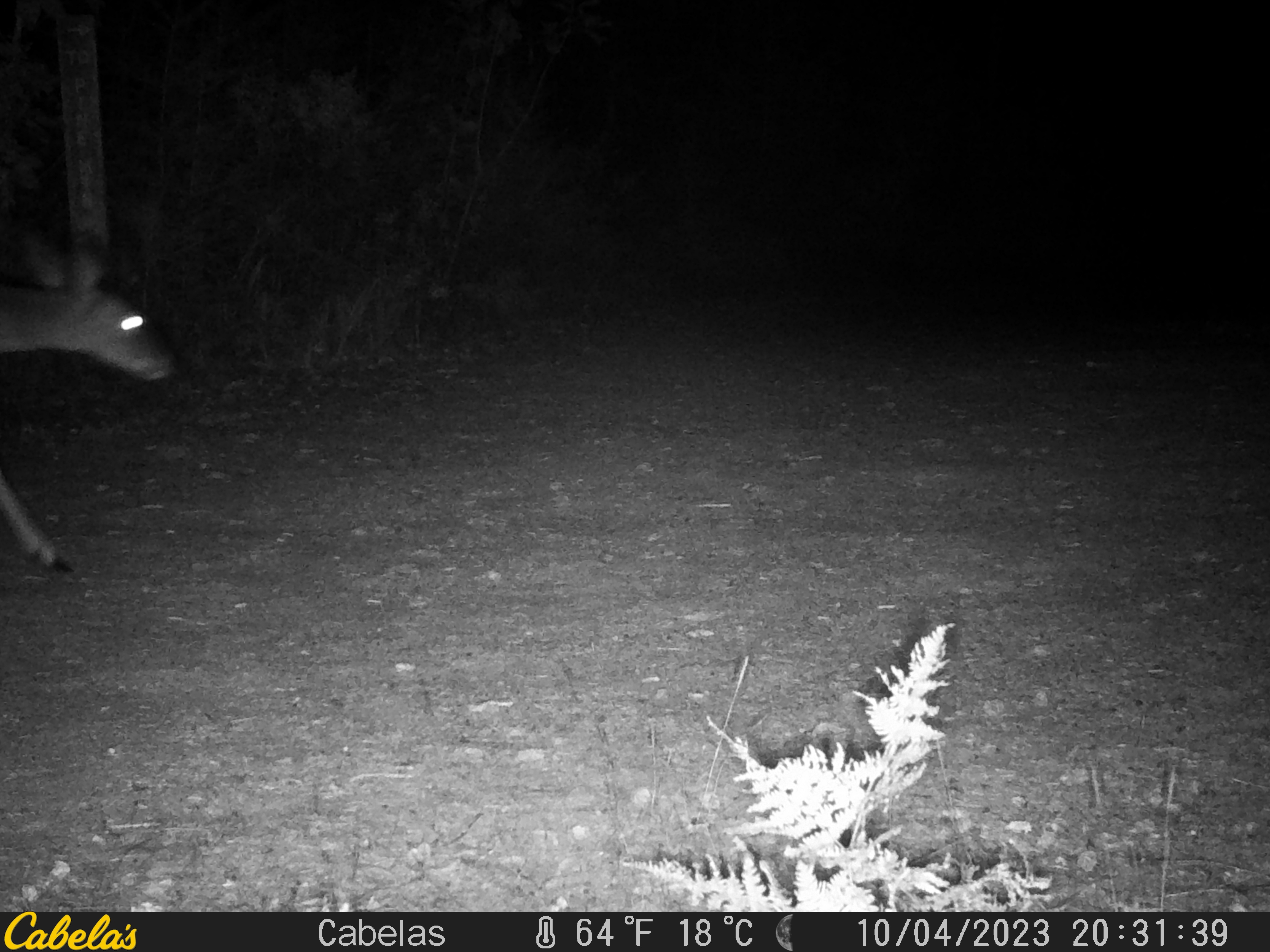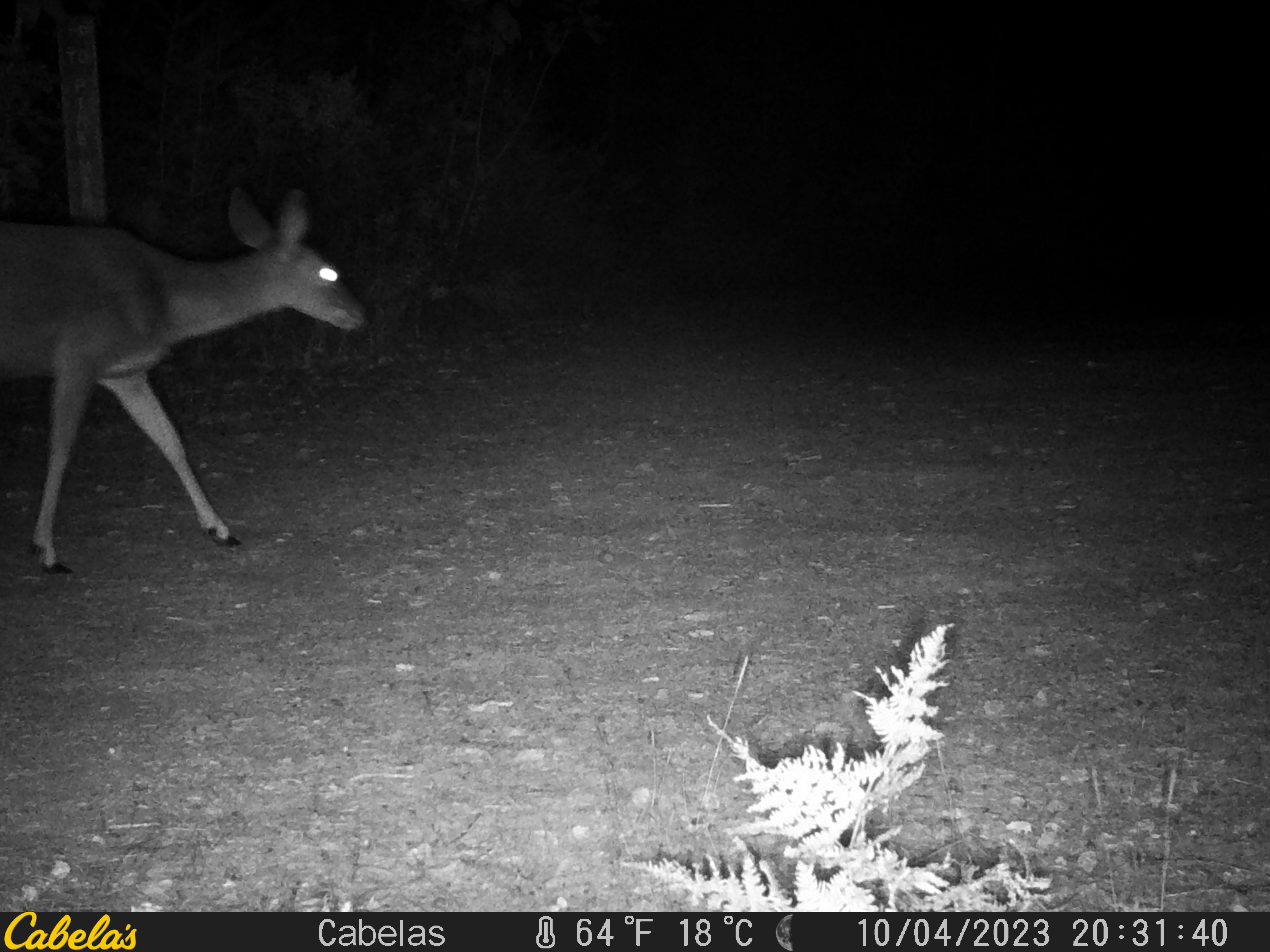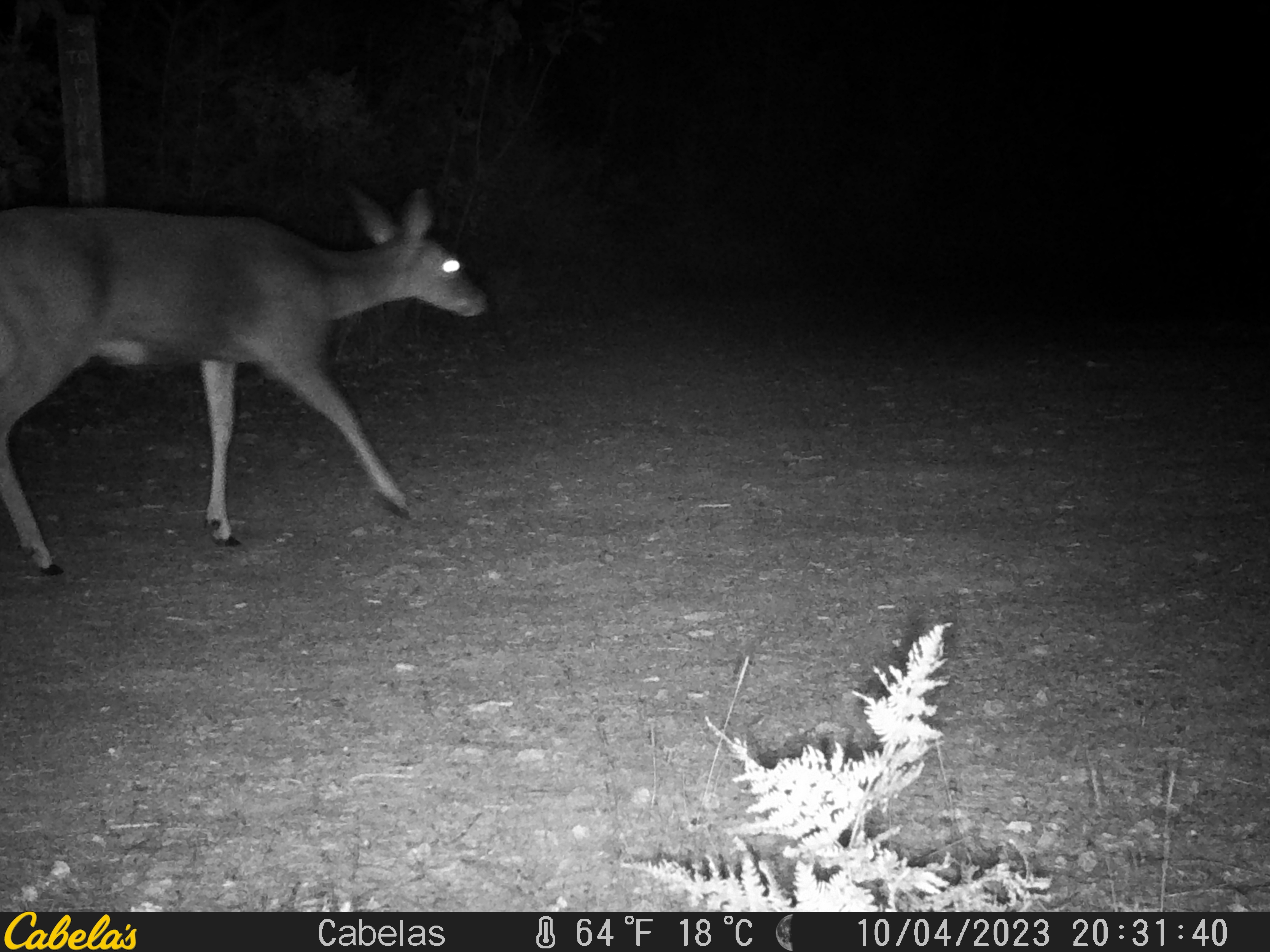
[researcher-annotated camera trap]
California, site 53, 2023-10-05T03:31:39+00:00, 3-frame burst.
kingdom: Animalia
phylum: Chordata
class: Mammalia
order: Artiodactyla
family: Cervidae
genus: Odocoileus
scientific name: Odocoileus hemionus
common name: mule deer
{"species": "mule deer (Odocoileus hemionus)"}